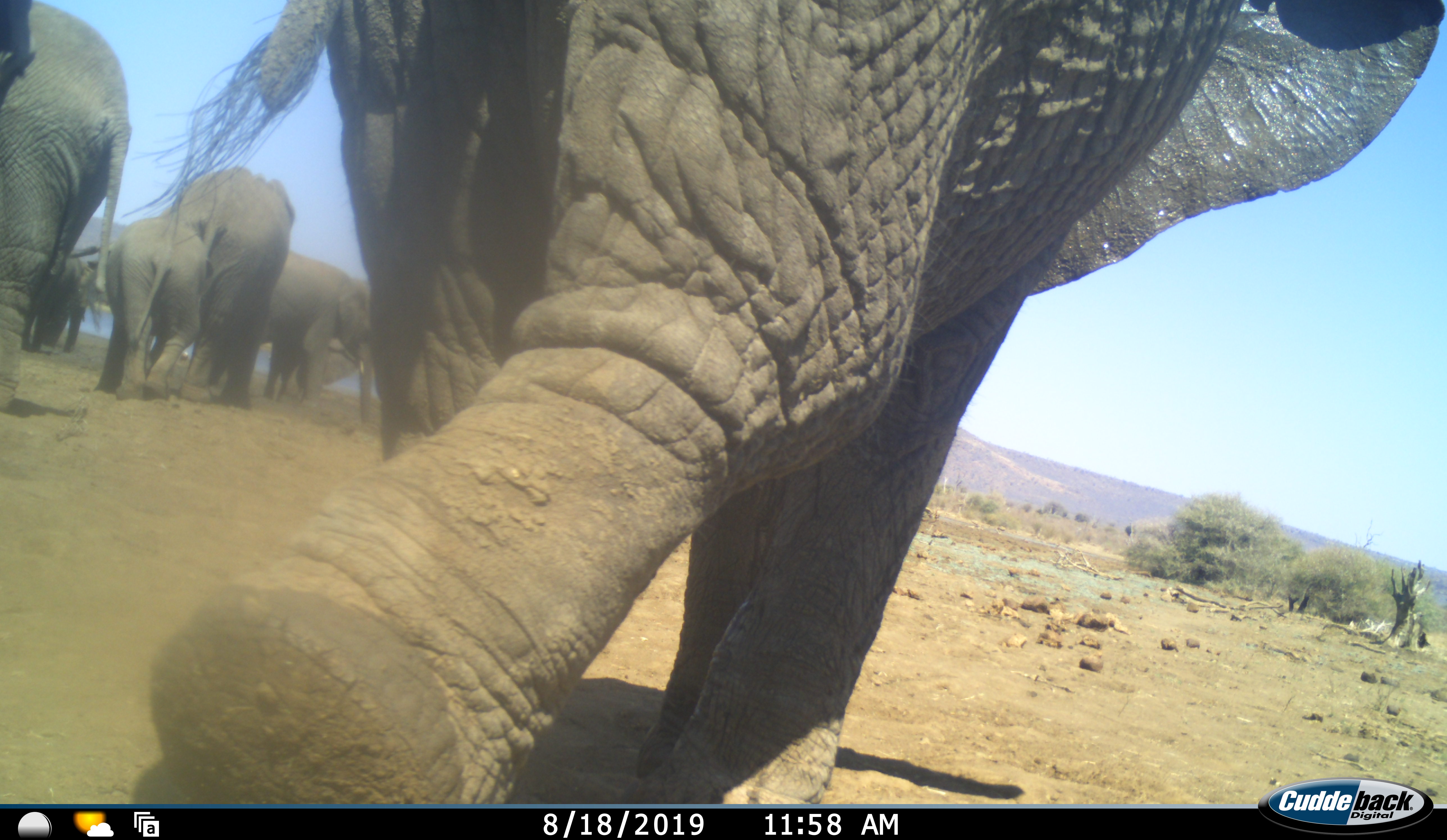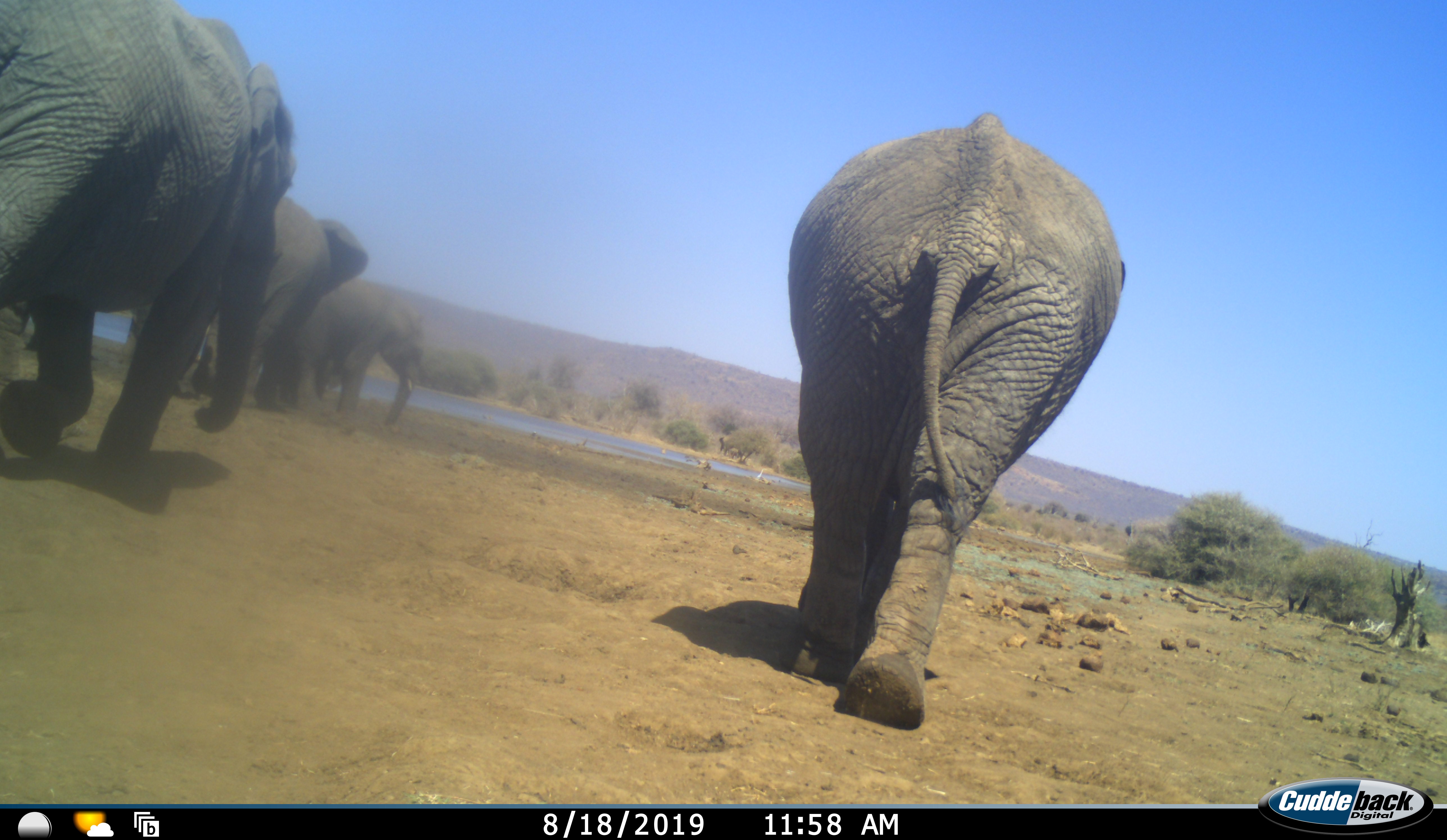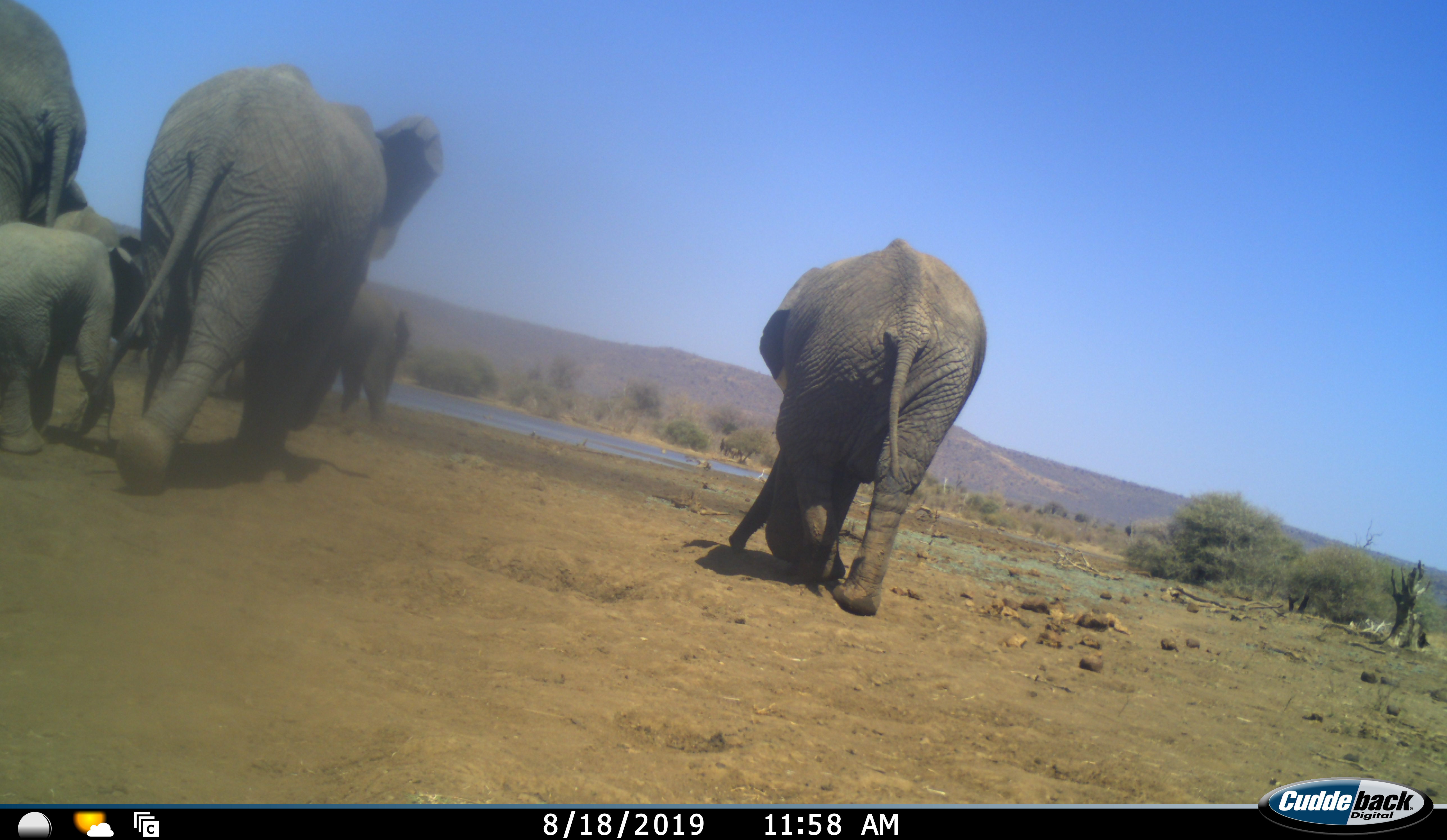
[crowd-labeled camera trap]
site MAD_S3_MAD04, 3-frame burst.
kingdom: Animalia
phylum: Chordata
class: Mammalia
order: Proboscidea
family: Elephantidae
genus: Loxodonta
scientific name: Loxodonta africana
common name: african bush elephant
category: elephant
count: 8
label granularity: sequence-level